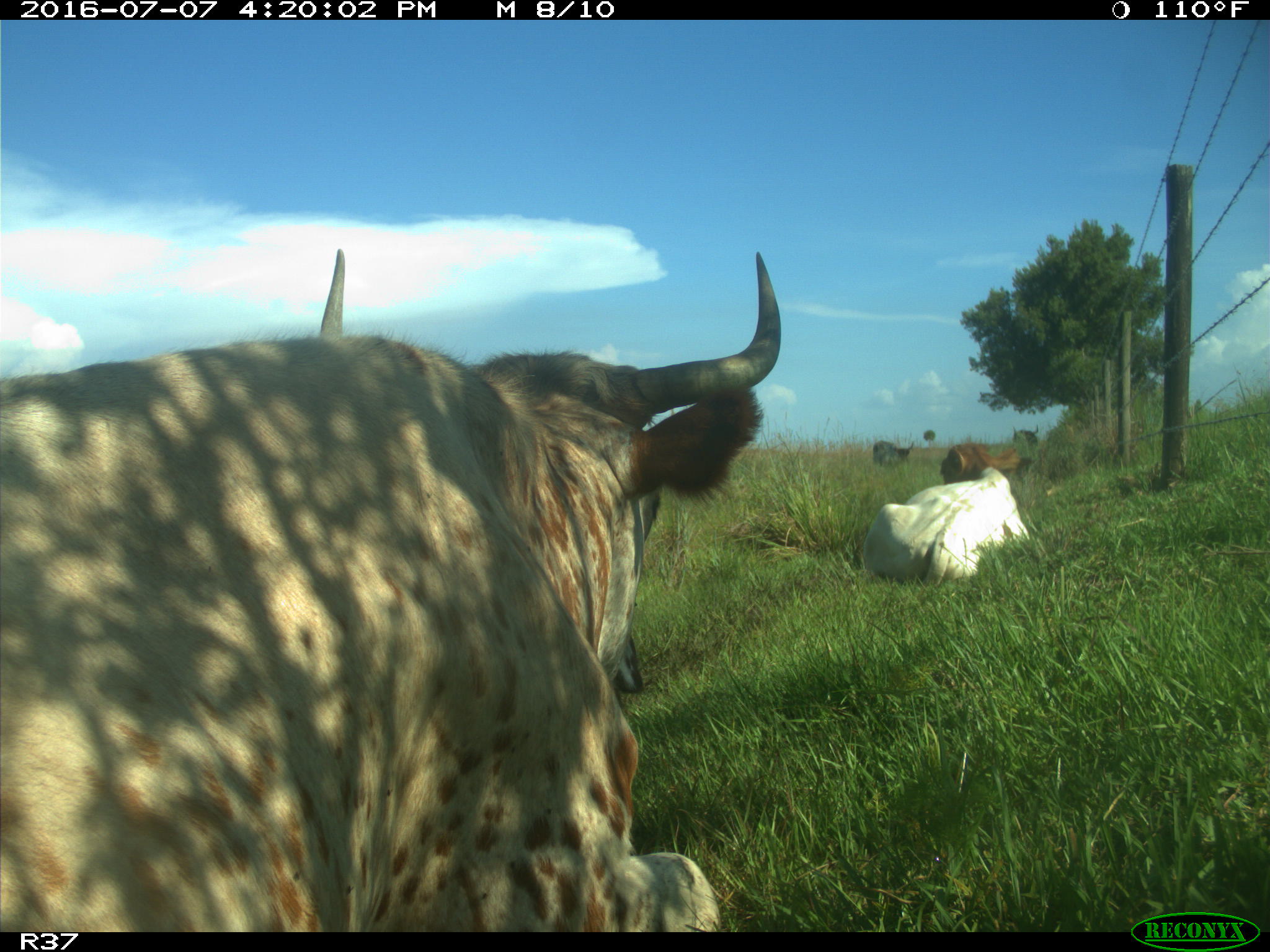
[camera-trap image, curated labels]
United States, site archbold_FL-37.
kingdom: Animalia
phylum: Chordata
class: Mammalia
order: Artiodactyla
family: Bovidae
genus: Bos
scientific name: Bos taurus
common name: domestic cow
Bos taurus (domestic cow).